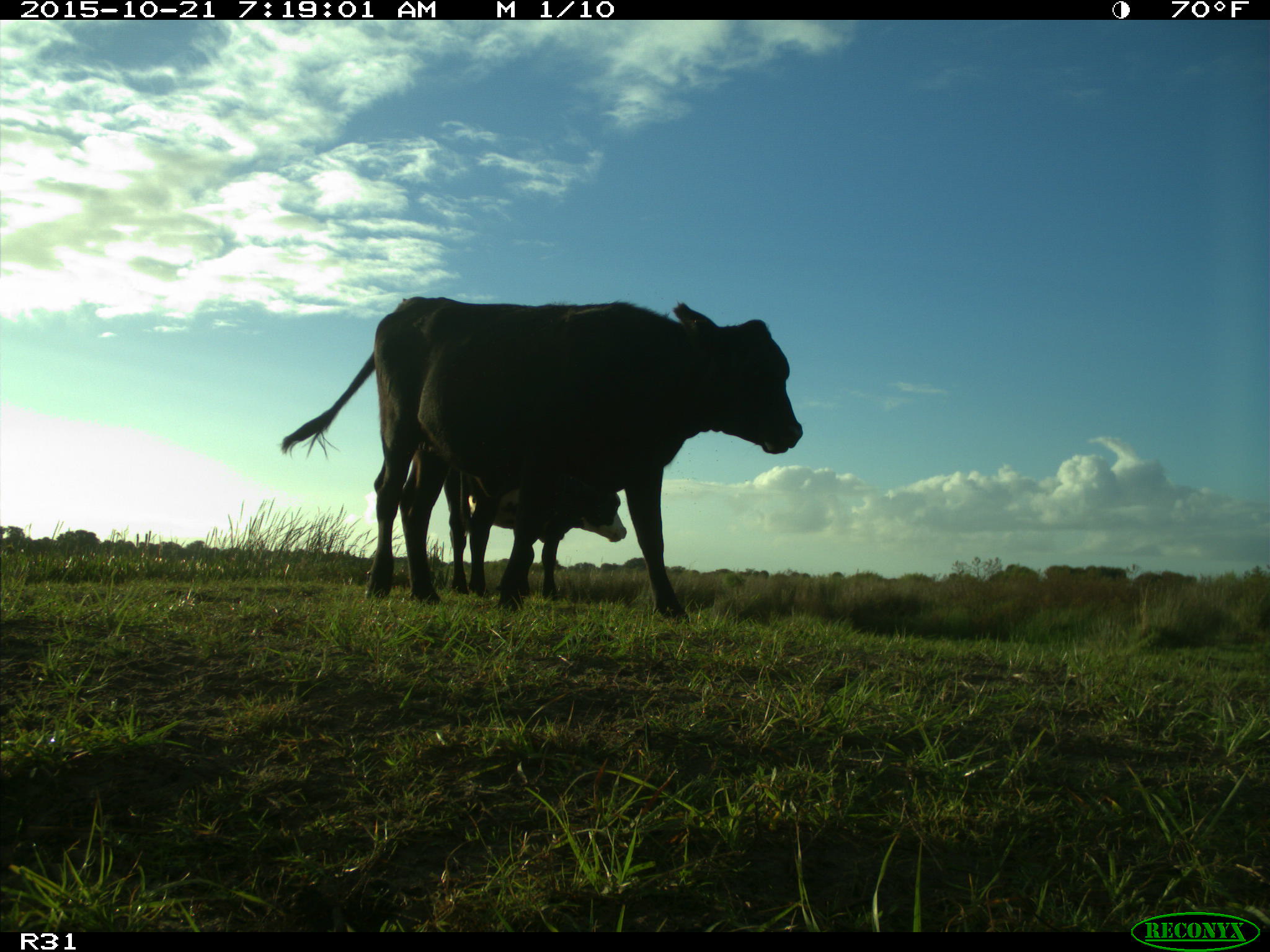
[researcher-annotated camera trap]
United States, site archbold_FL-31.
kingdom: Animalia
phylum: Chordata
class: Mammalia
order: Artiodactyla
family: Bovidae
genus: Bos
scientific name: Bos taurus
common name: domestic cow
Bos taurus (domestic cow).